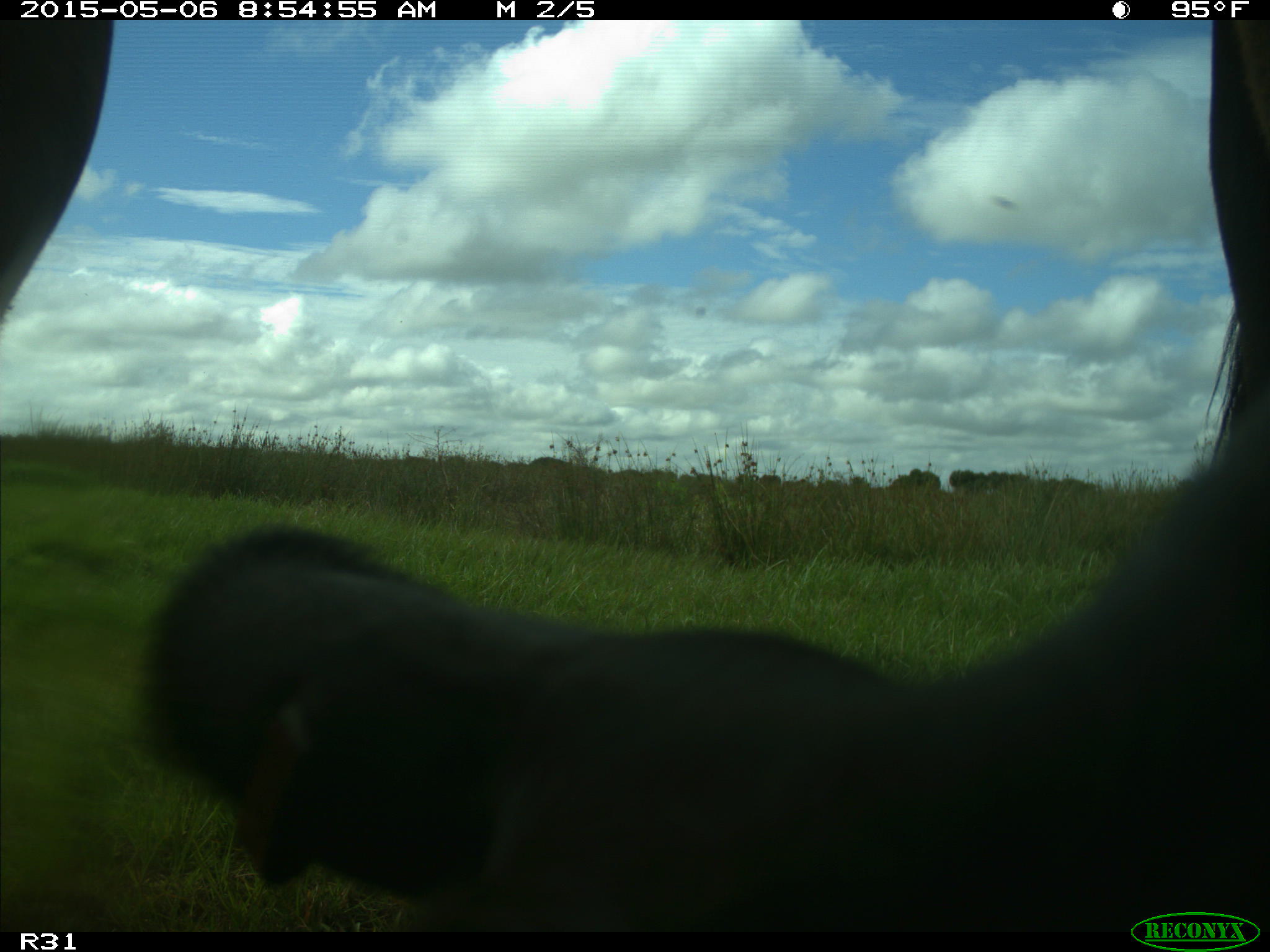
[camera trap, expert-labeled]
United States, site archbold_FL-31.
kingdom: Animalia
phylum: Chordata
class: Mammalia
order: Artiodactyla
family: Bovidae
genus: Bos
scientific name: Bos taurus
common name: domestic cow